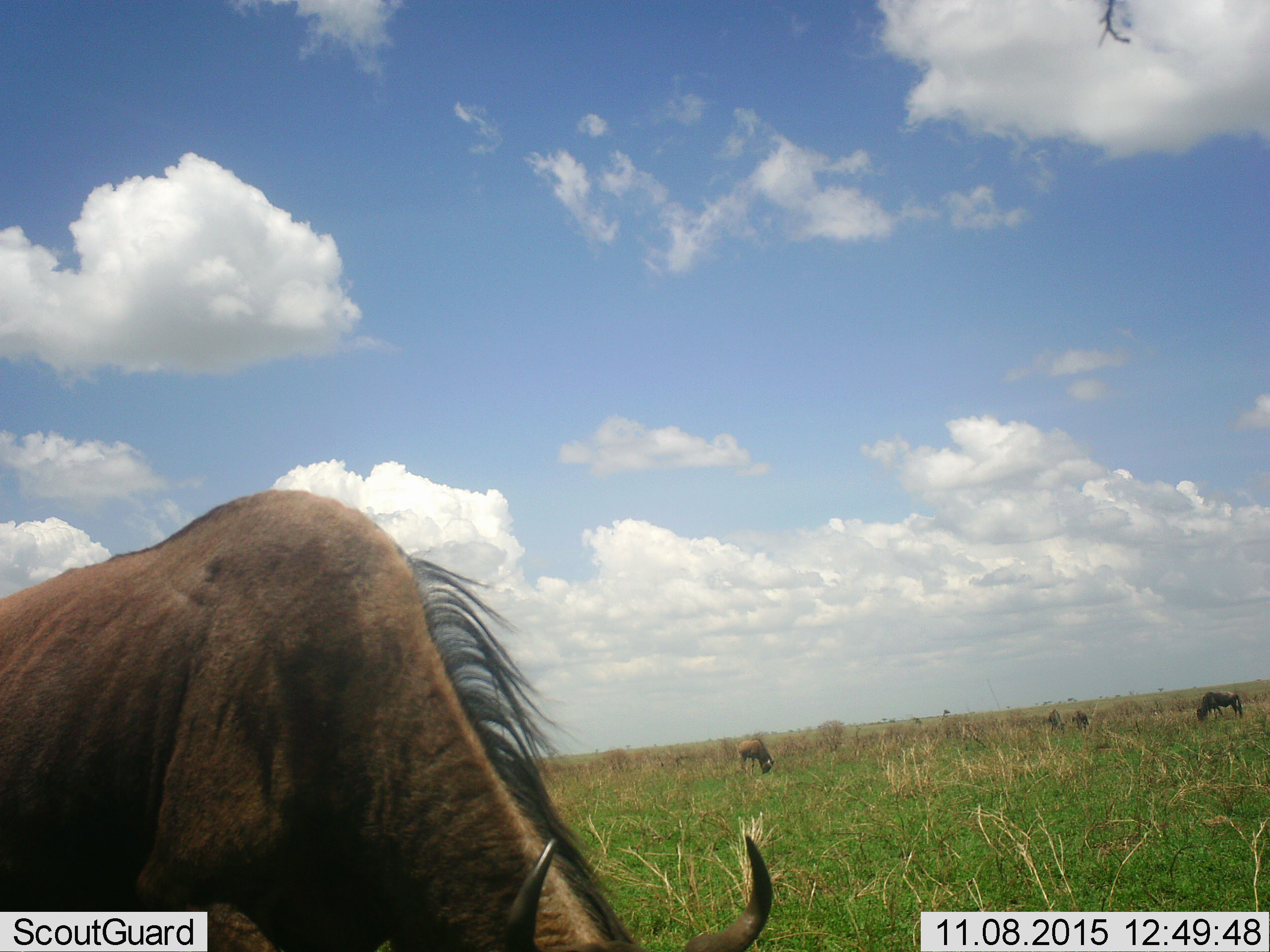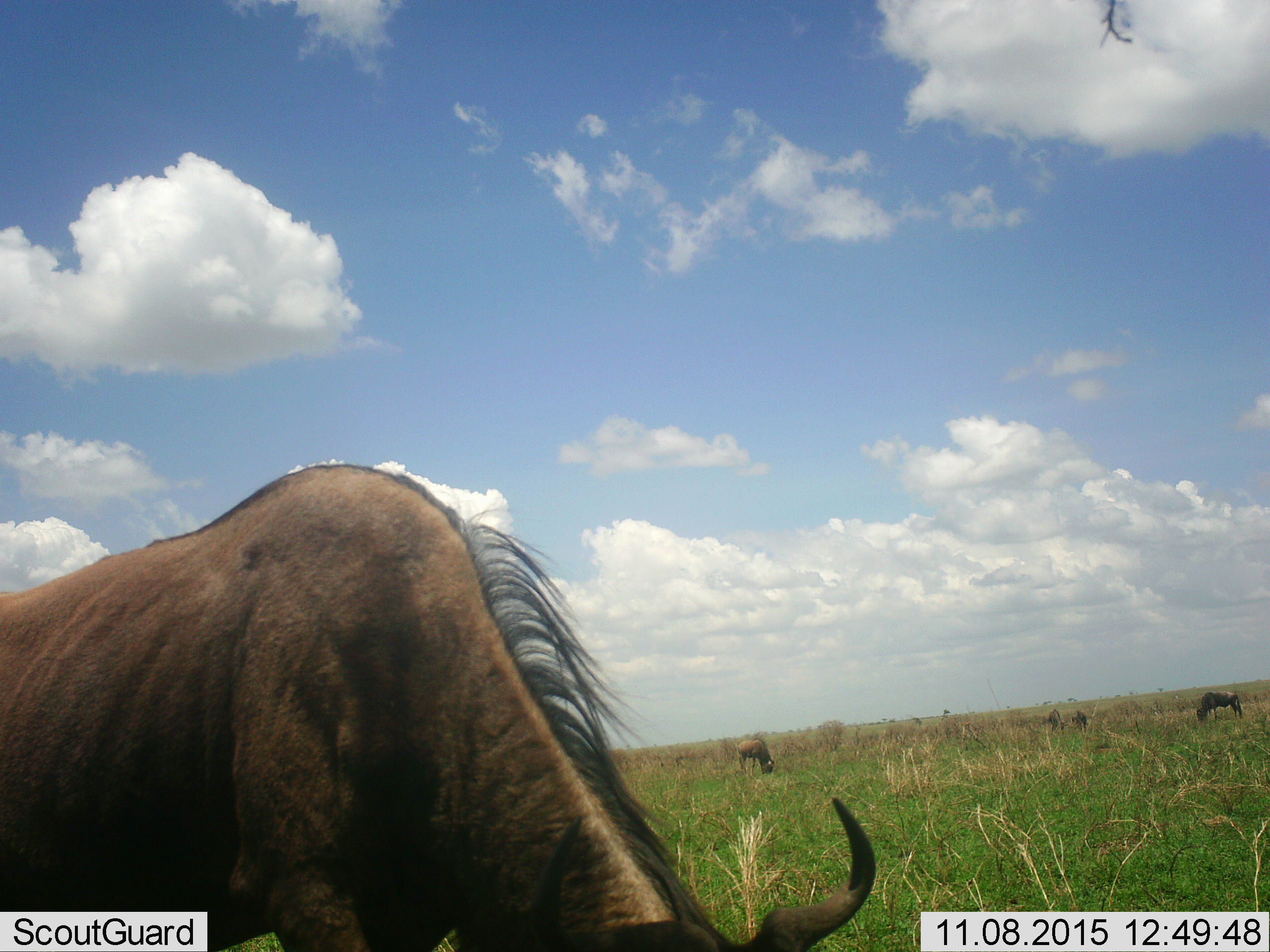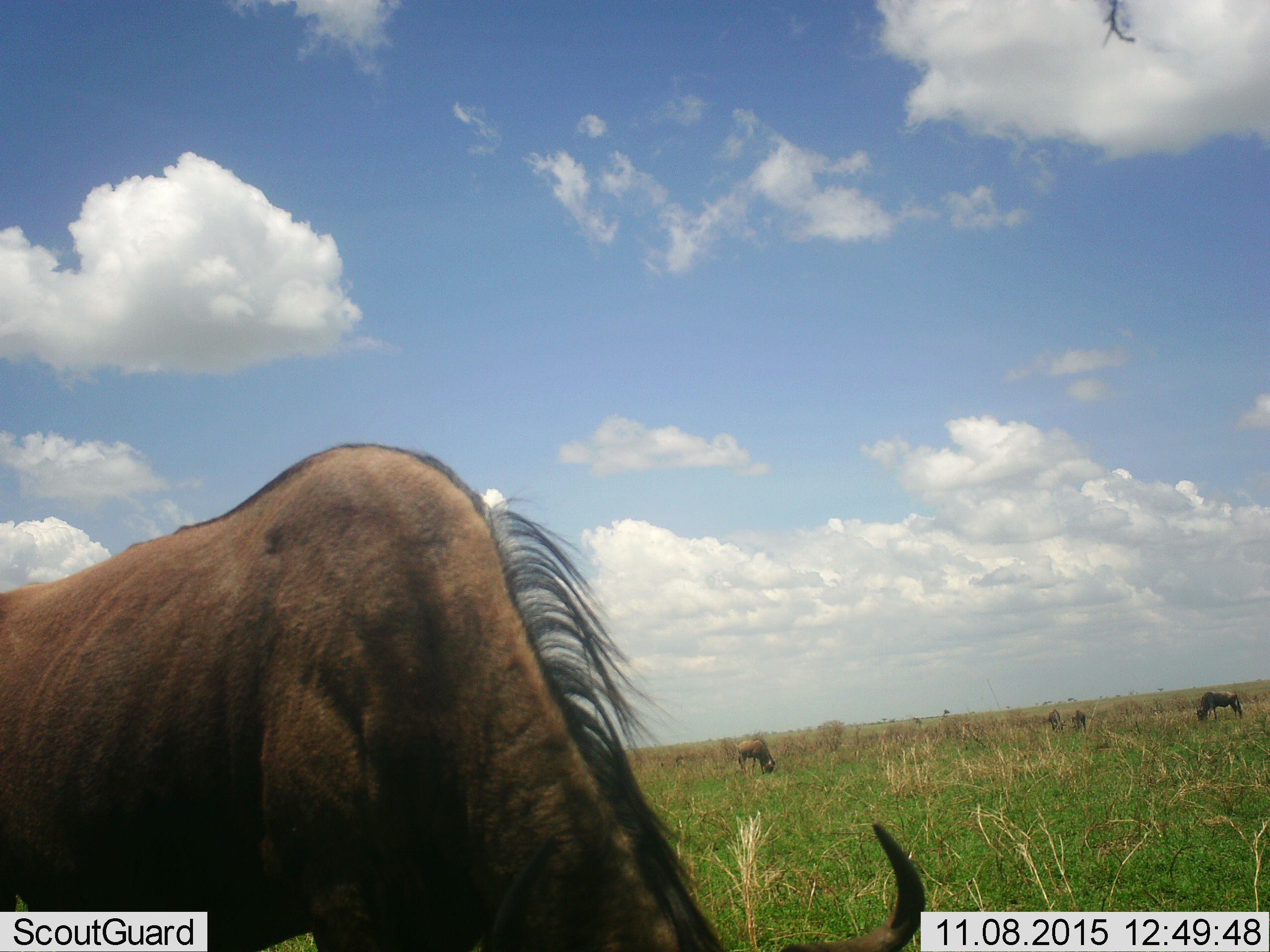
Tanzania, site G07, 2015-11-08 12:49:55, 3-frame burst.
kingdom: Animalia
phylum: Chordata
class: Mammalia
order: Artiodactyla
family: Bovidae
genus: Connochaetes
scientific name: Connochaetes taurinus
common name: blue wildebeest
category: wildebeest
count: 5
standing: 20%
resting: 0%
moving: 30%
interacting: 0%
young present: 0%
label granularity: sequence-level